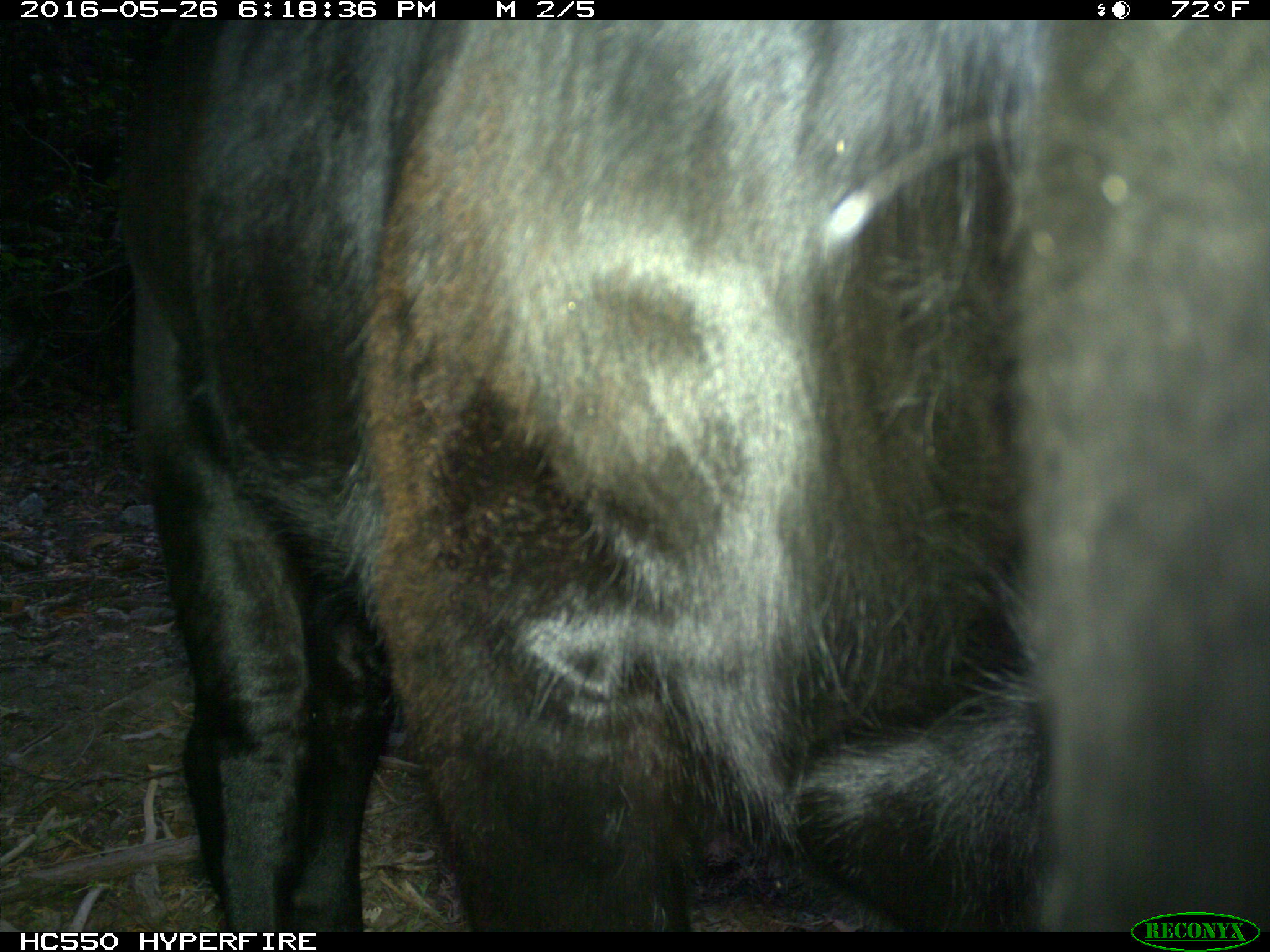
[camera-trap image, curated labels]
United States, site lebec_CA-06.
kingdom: Animalia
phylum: Chordata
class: Mammalia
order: Artiodactyla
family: Bovidae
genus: Bos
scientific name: Bos taurus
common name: domestic cow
Bos taurus (domestic cow).